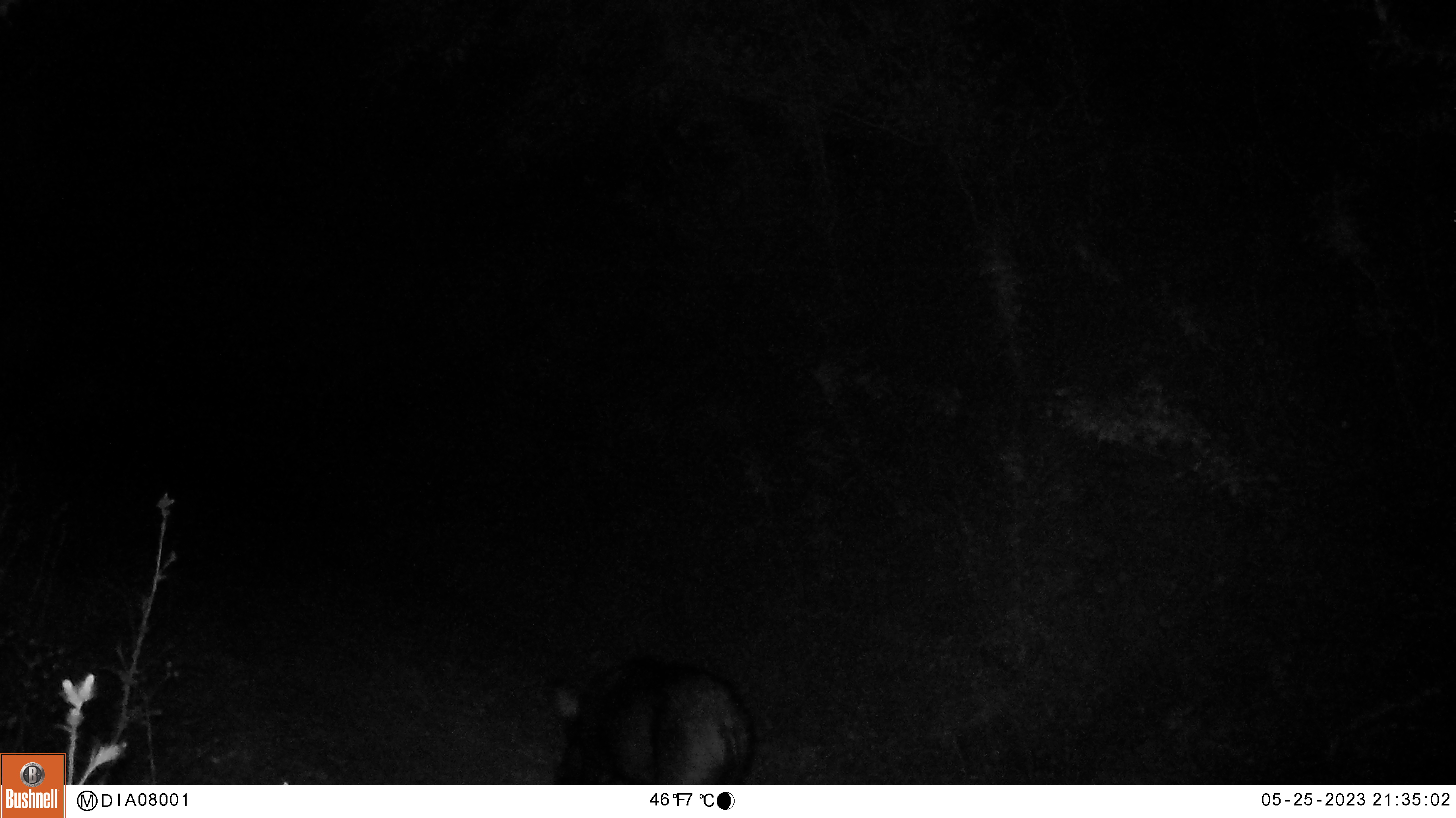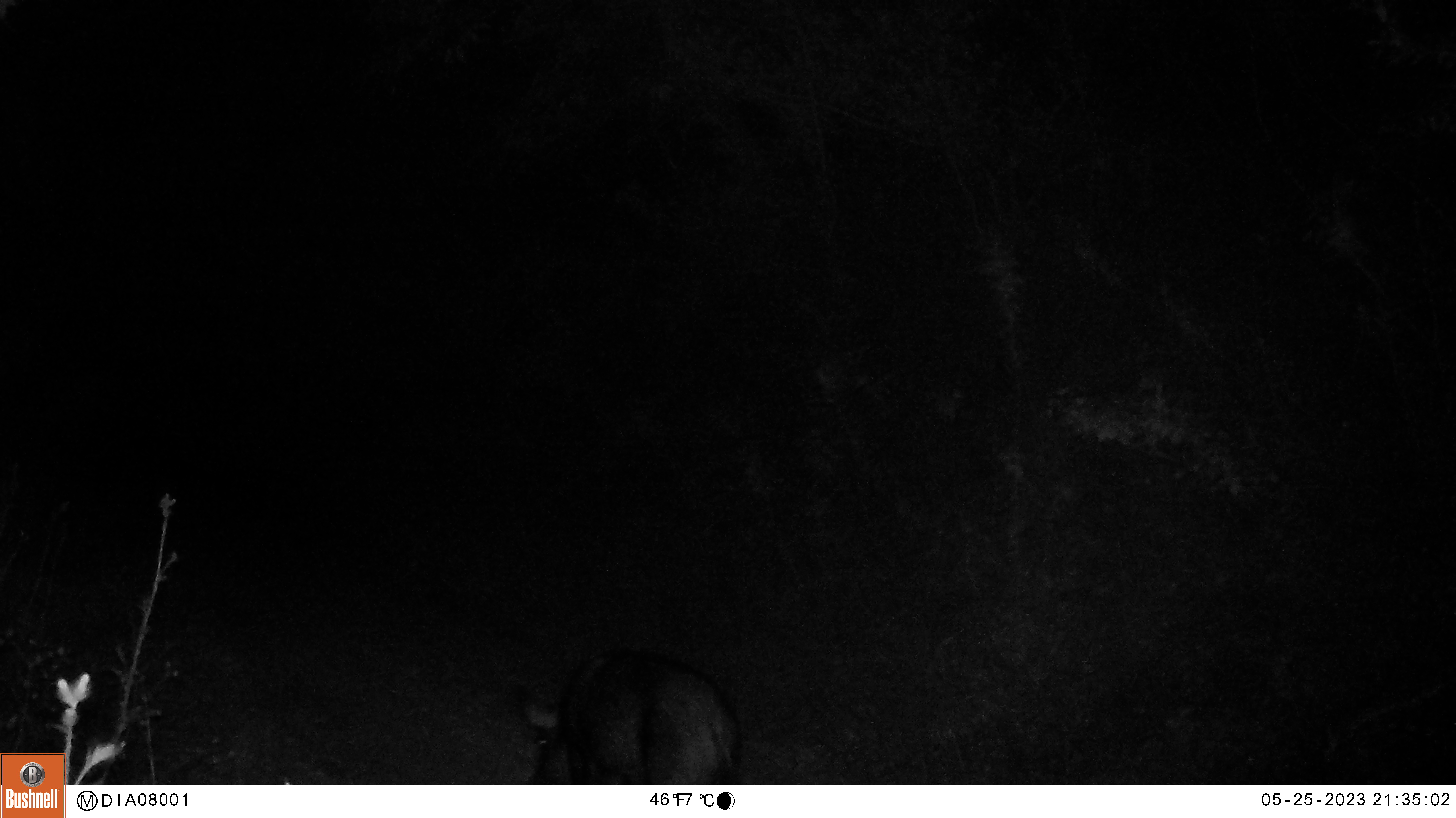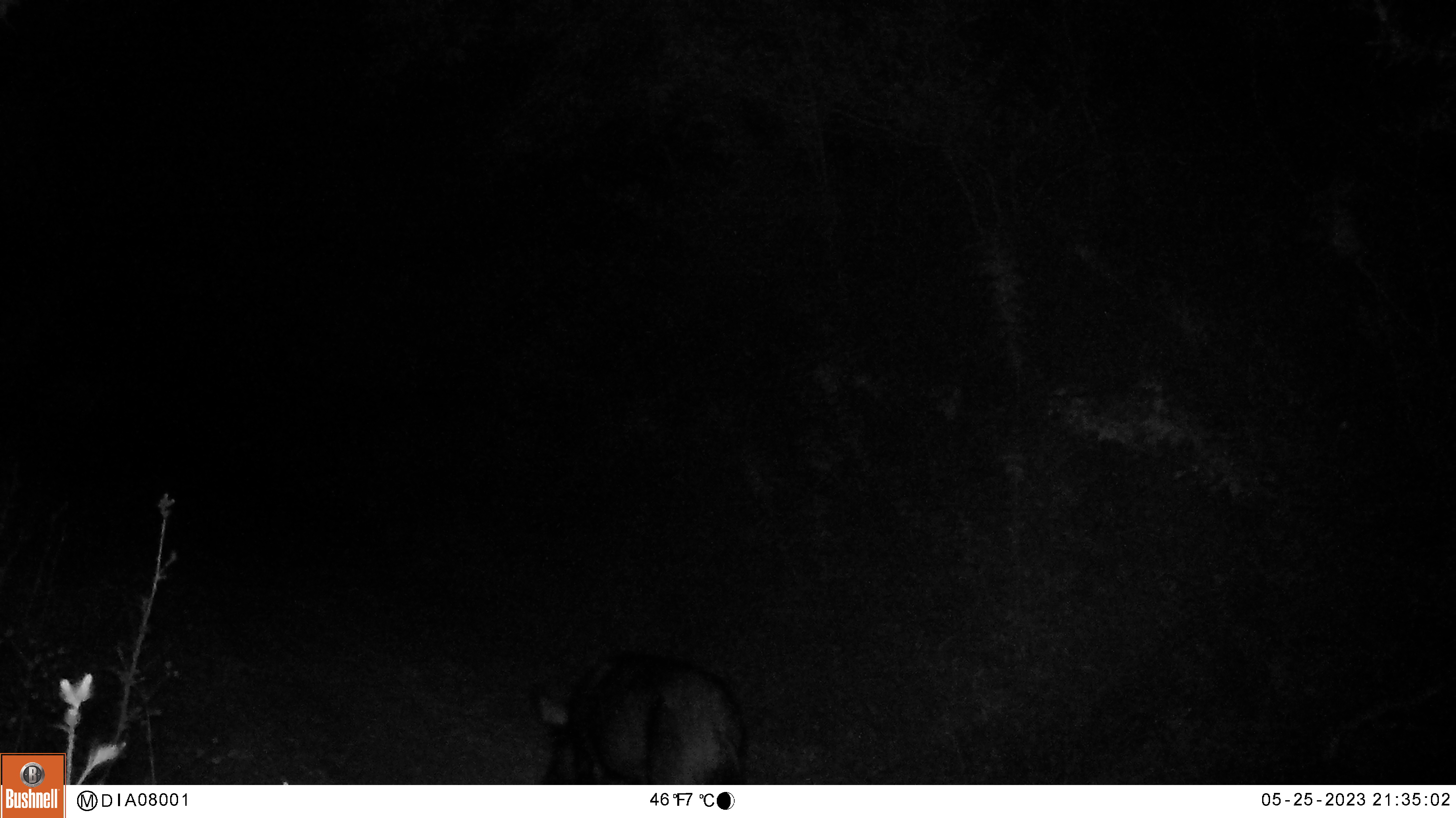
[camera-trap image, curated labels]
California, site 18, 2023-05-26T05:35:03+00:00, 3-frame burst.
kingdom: Animalia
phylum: Chordata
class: Mammalia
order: Artiodactyla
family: Suidae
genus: Sus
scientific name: Sus scrofa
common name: wild boar